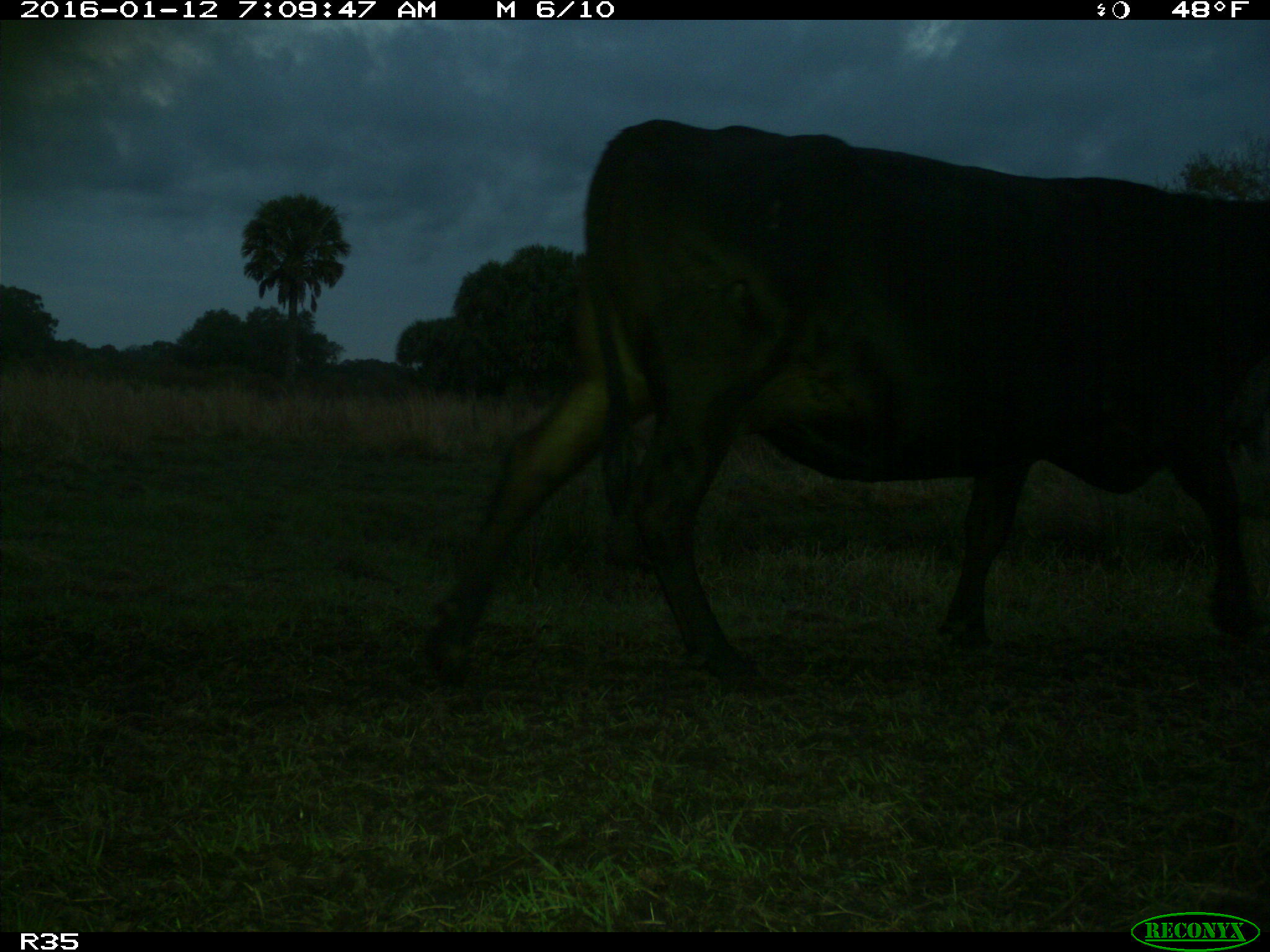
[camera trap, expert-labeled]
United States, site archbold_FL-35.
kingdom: Animalia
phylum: Chordata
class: Mammalia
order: Artiodactyla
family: Bovidae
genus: Bos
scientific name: Bos taurus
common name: domestic cow